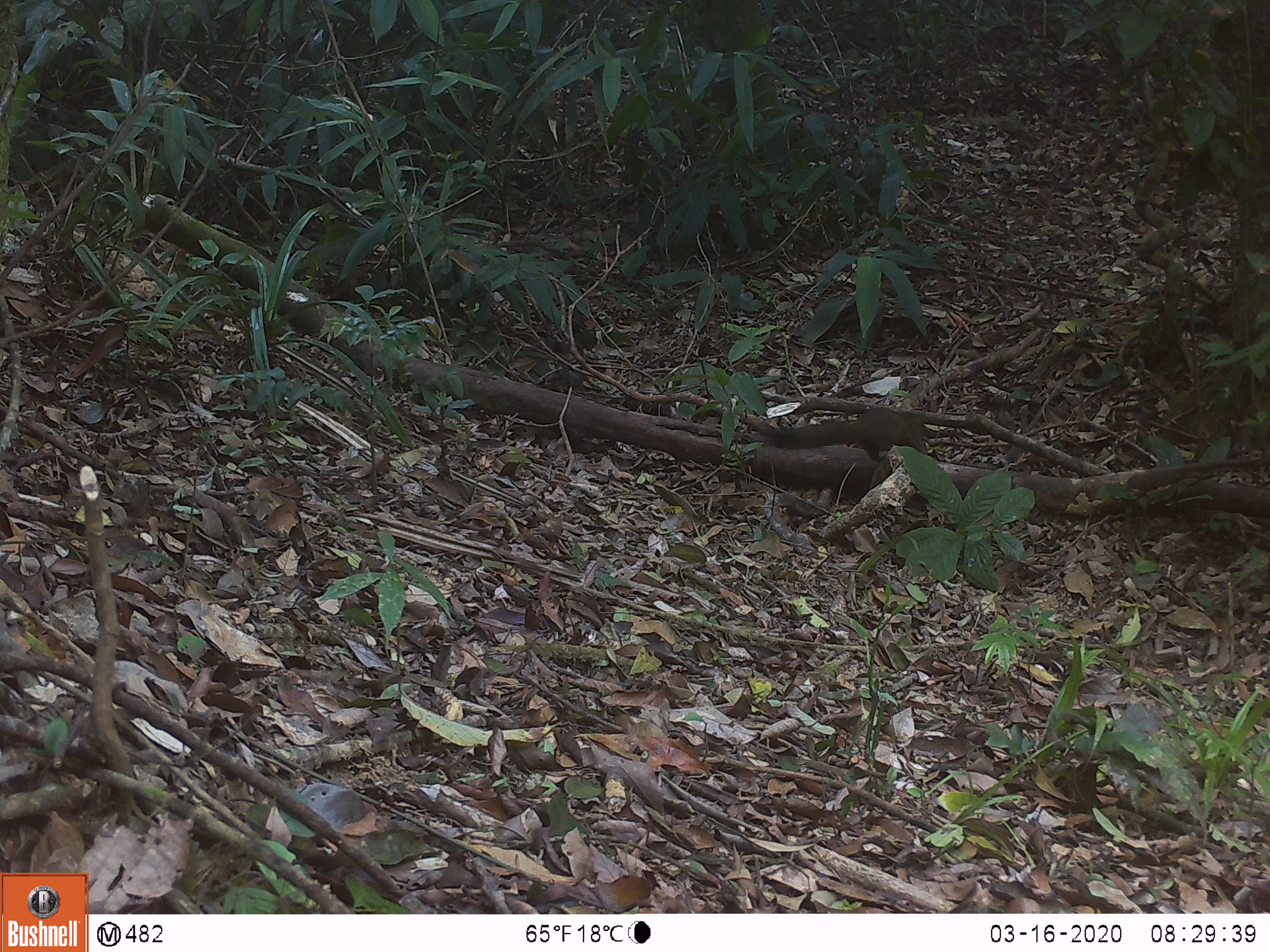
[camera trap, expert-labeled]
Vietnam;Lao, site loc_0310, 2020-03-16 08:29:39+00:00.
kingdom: Animalia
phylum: Chordata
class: Mammalia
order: Rodentia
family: Sciuridae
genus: Callosciurus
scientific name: Callosciurus erythraeus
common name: pallas's squirrel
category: pallass squirrel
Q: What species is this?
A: Pallass squirrel (pallas's squirrel) (Callosciurus erythraeus).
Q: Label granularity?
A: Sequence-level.